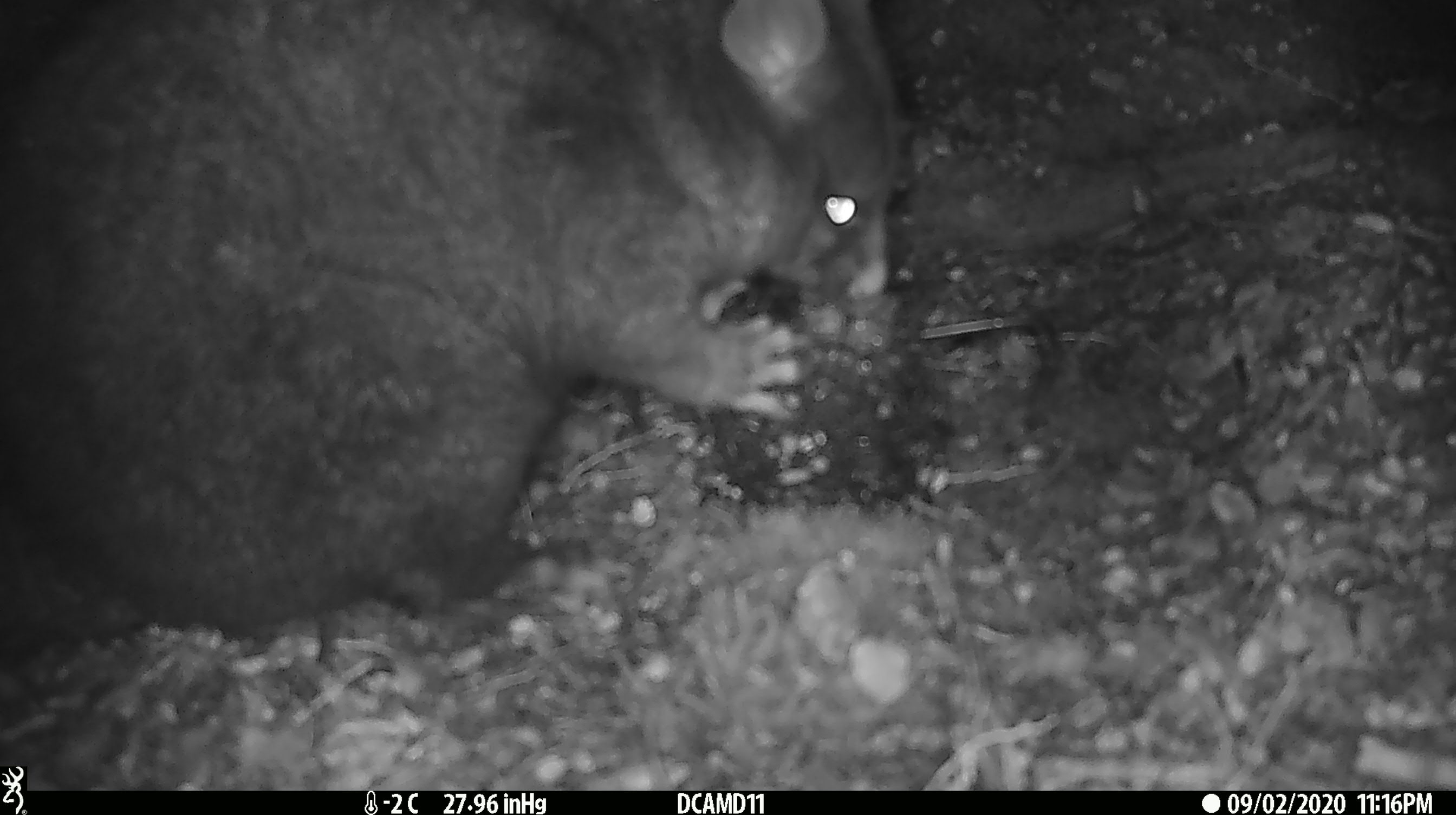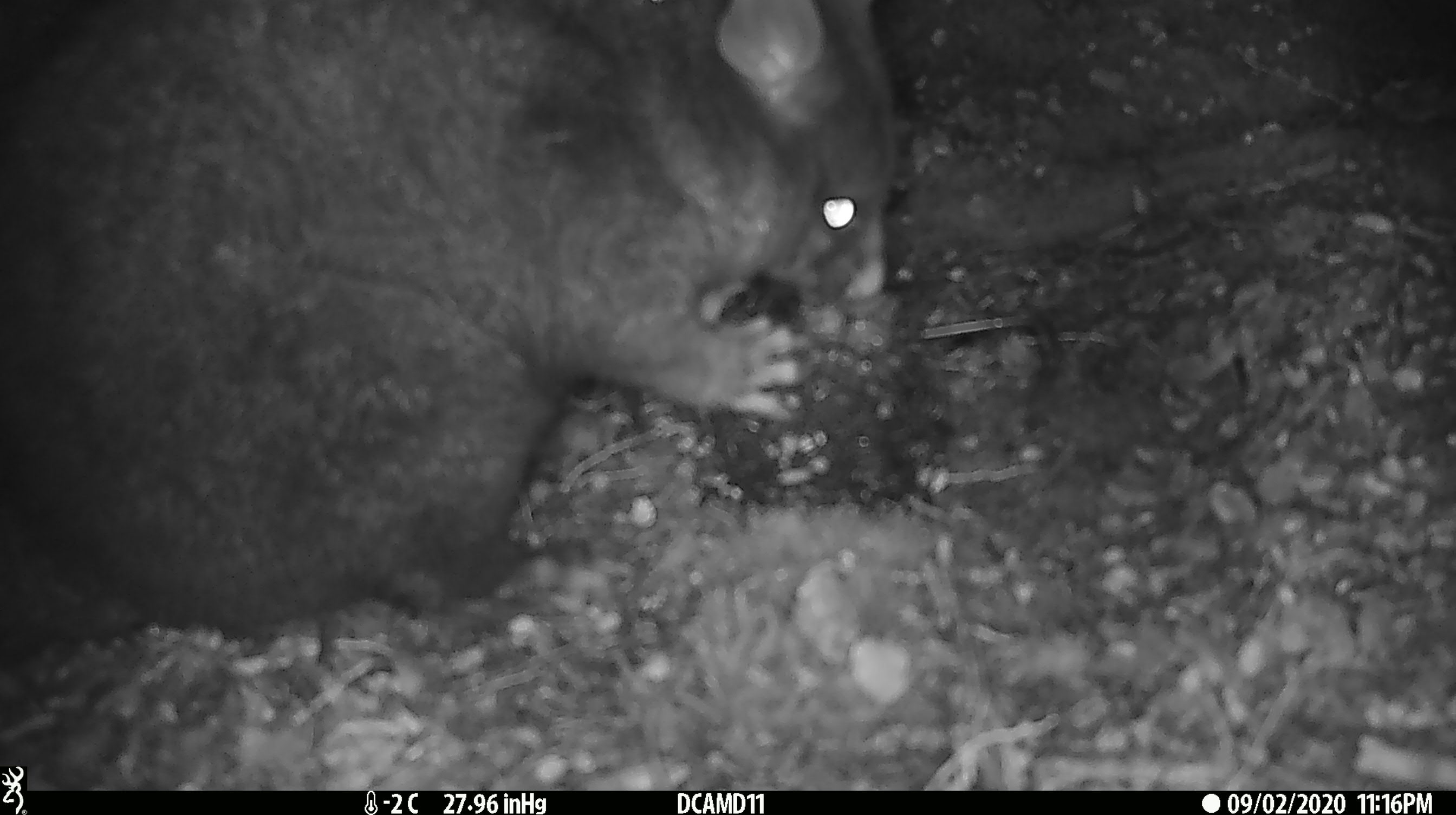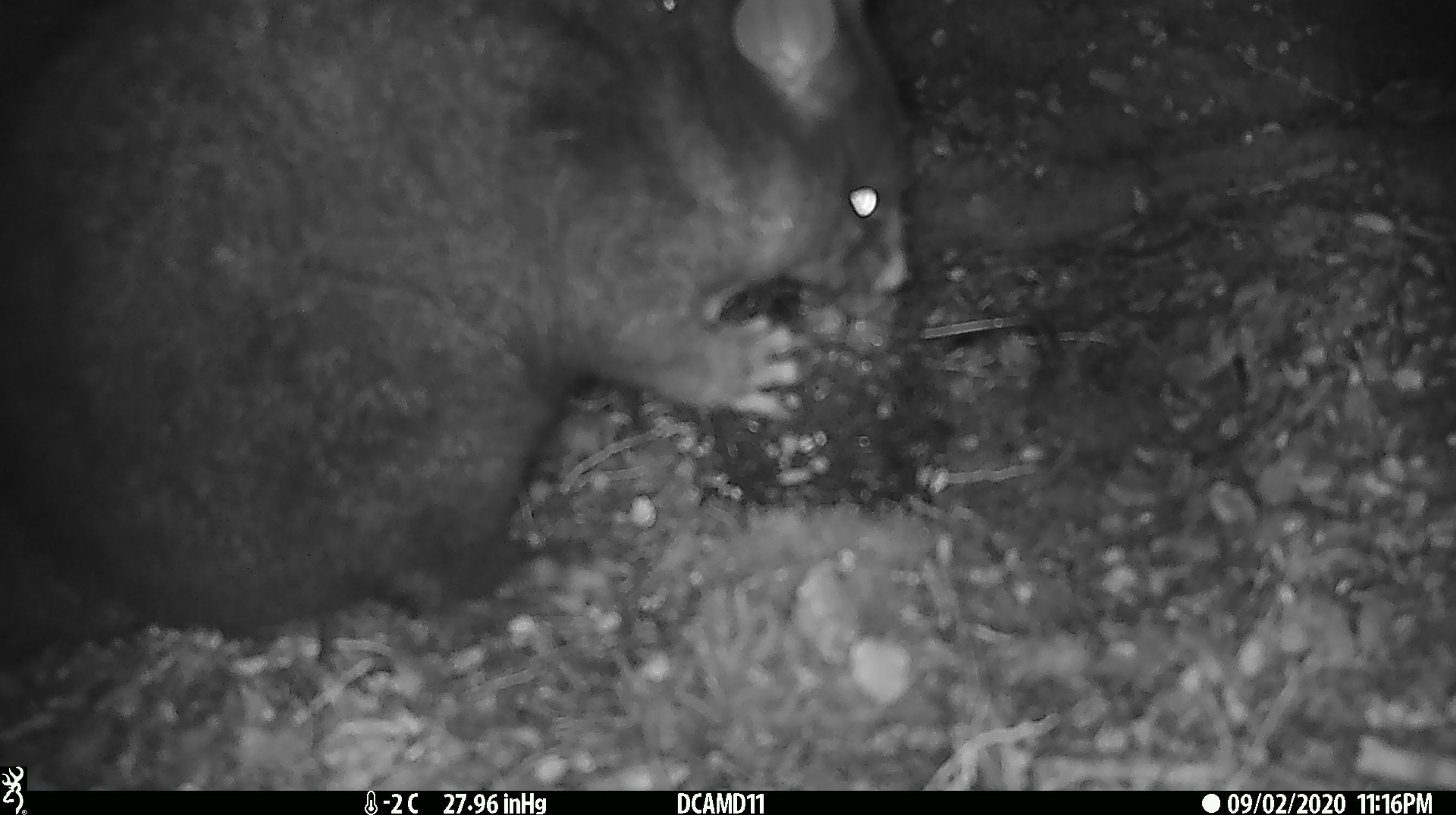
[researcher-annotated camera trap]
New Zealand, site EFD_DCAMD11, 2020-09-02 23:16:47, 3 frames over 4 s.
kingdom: Animalia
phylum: Chordata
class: Mammalia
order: Diprotodontia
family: Phalangeridae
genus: Trichosurus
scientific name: Trichosurus vulpecula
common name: common brushtail possum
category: possum